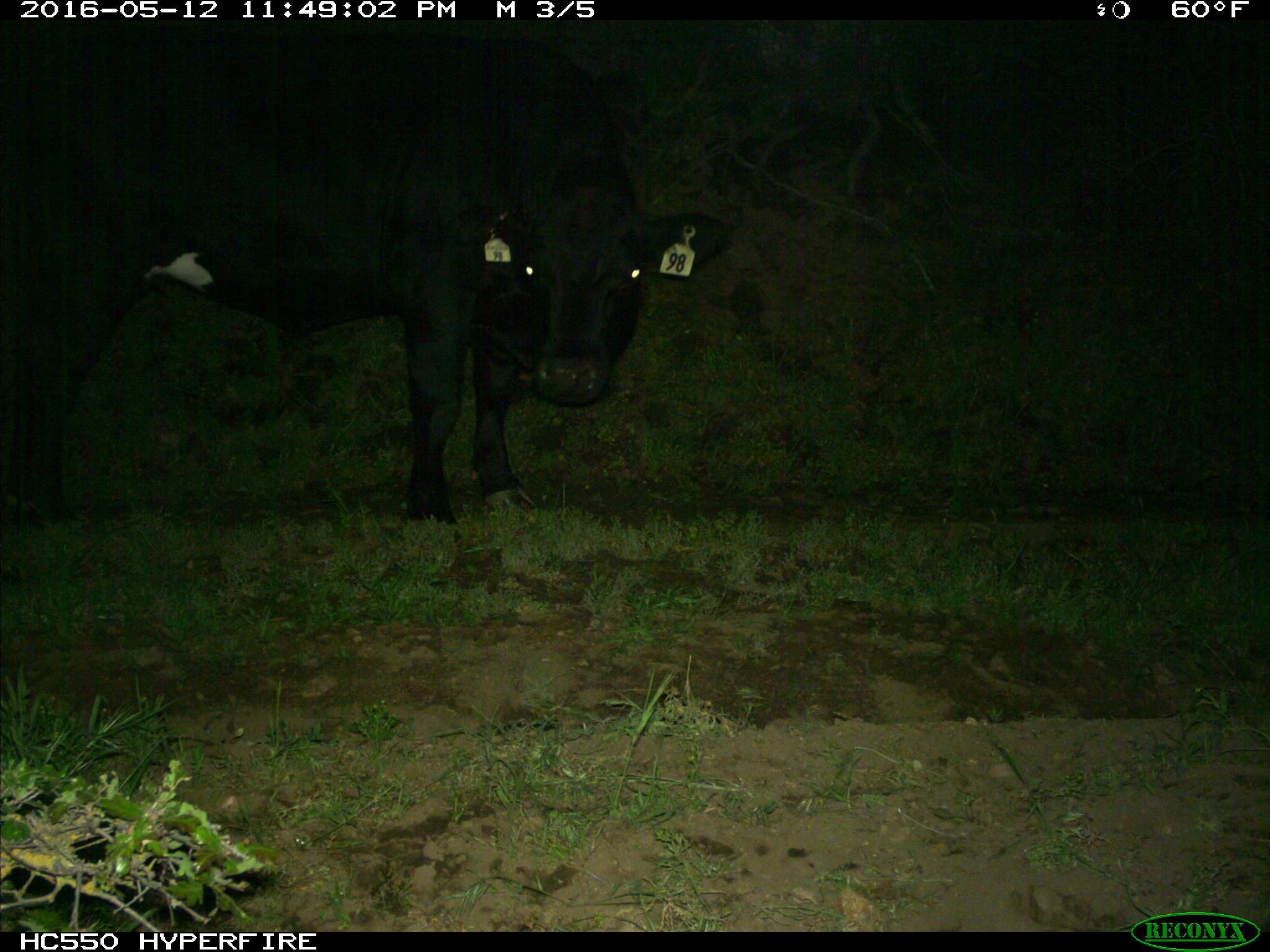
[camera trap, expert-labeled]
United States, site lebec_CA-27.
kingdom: Animalia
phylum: Chordata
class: Mammalia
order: Artiodactyla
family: Bovidae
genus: Bos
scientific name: Bos taurus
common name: domestic cow